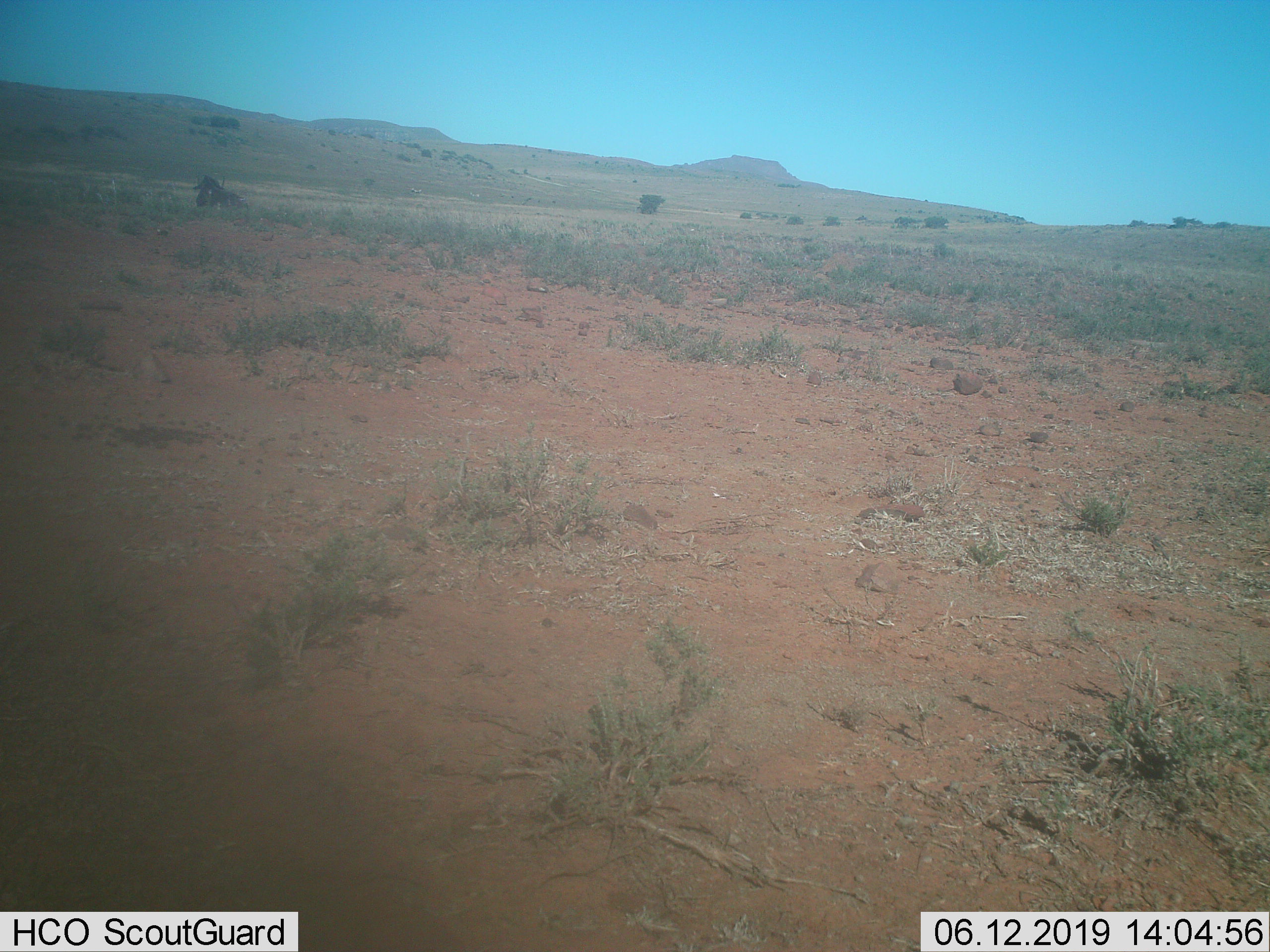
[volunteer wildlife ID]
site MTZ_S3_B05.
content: unidentified animal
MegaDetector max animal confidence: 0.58